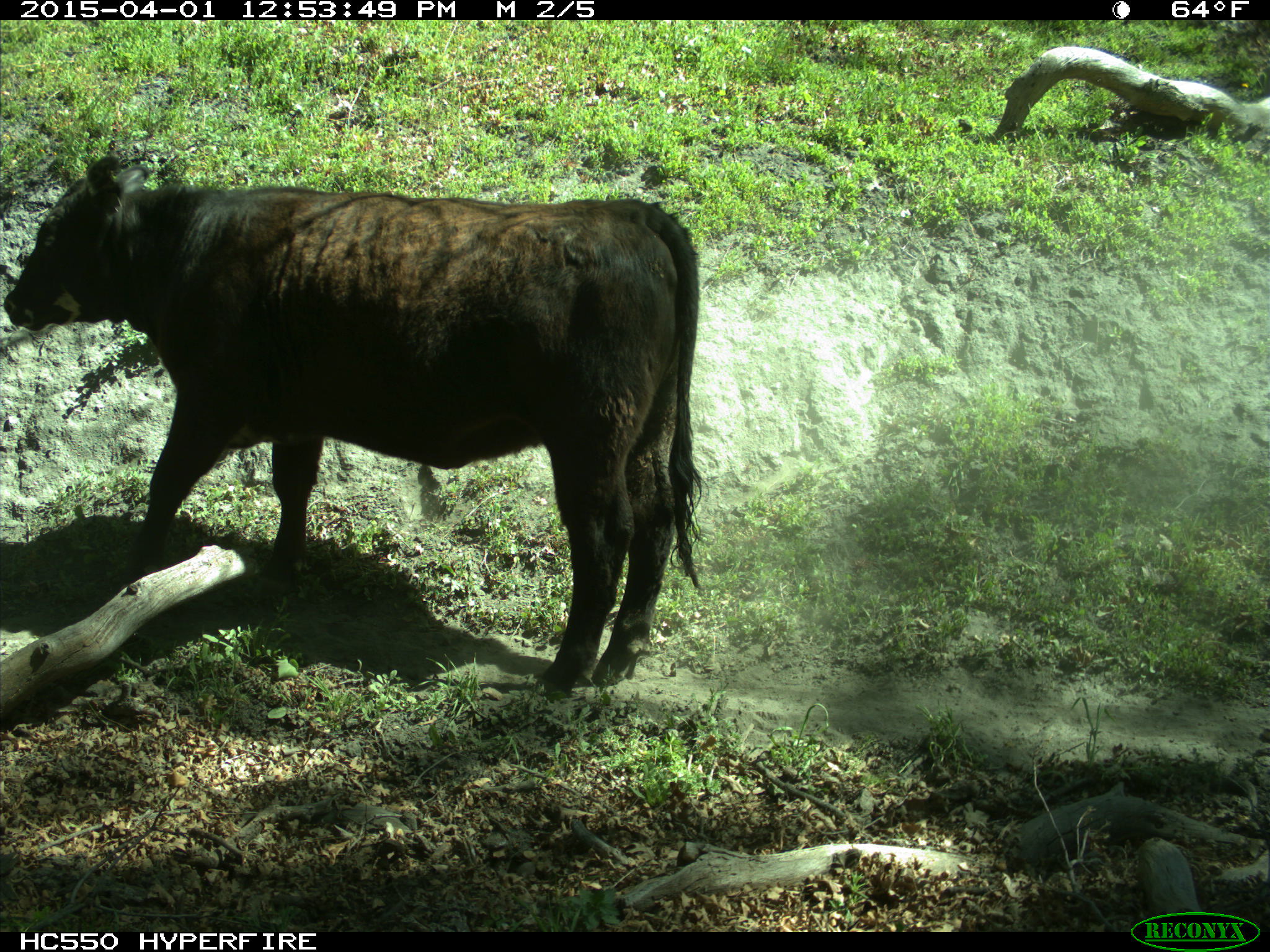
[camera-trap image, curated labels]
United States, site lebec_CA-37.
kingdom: Animalia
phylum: Chordata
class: Mammalia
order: Artiodactyla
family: Bovidae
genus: Bos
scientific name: Bos taurus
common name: domestic cow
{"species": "Bos taurus (domestic cow)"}